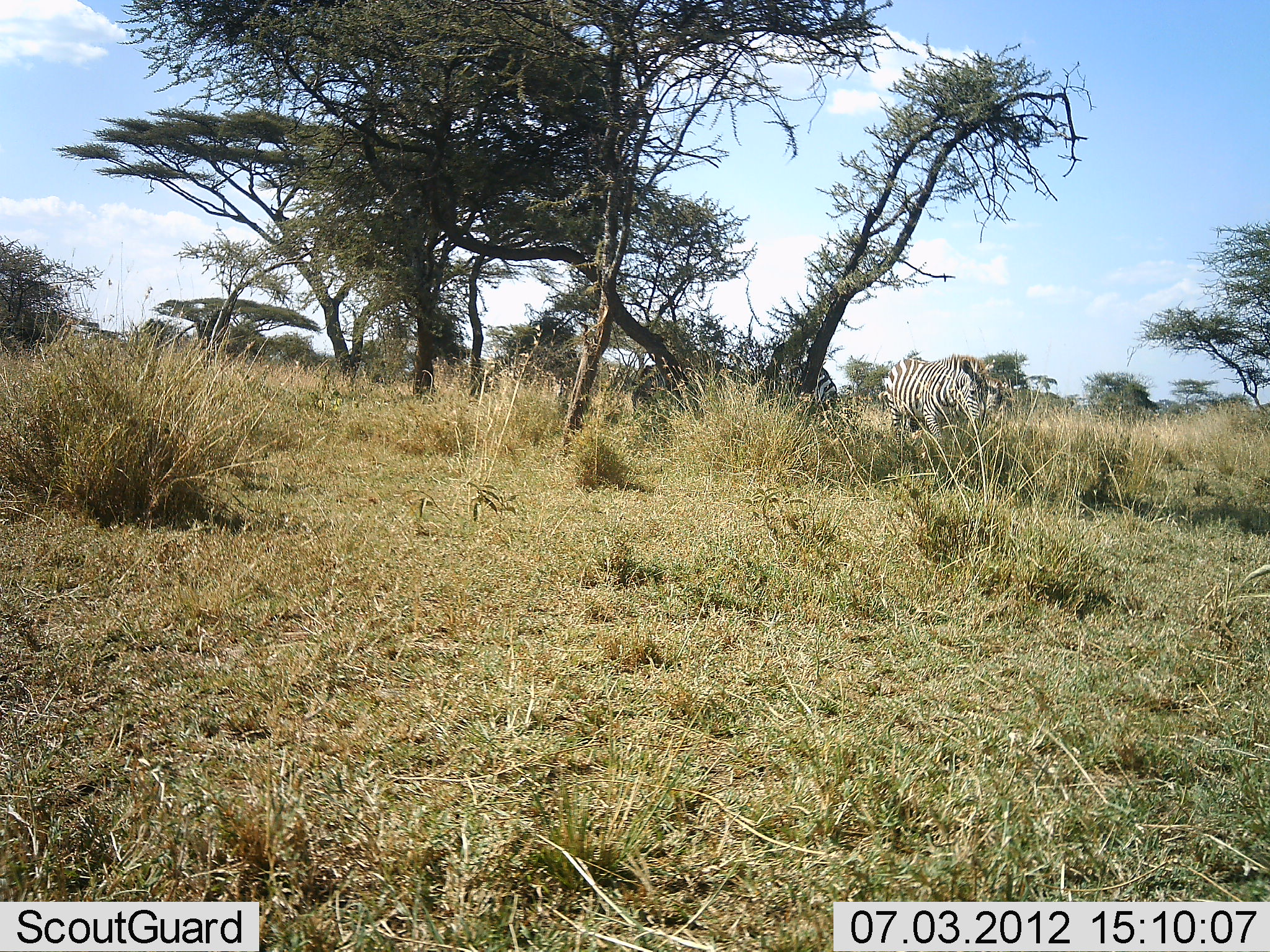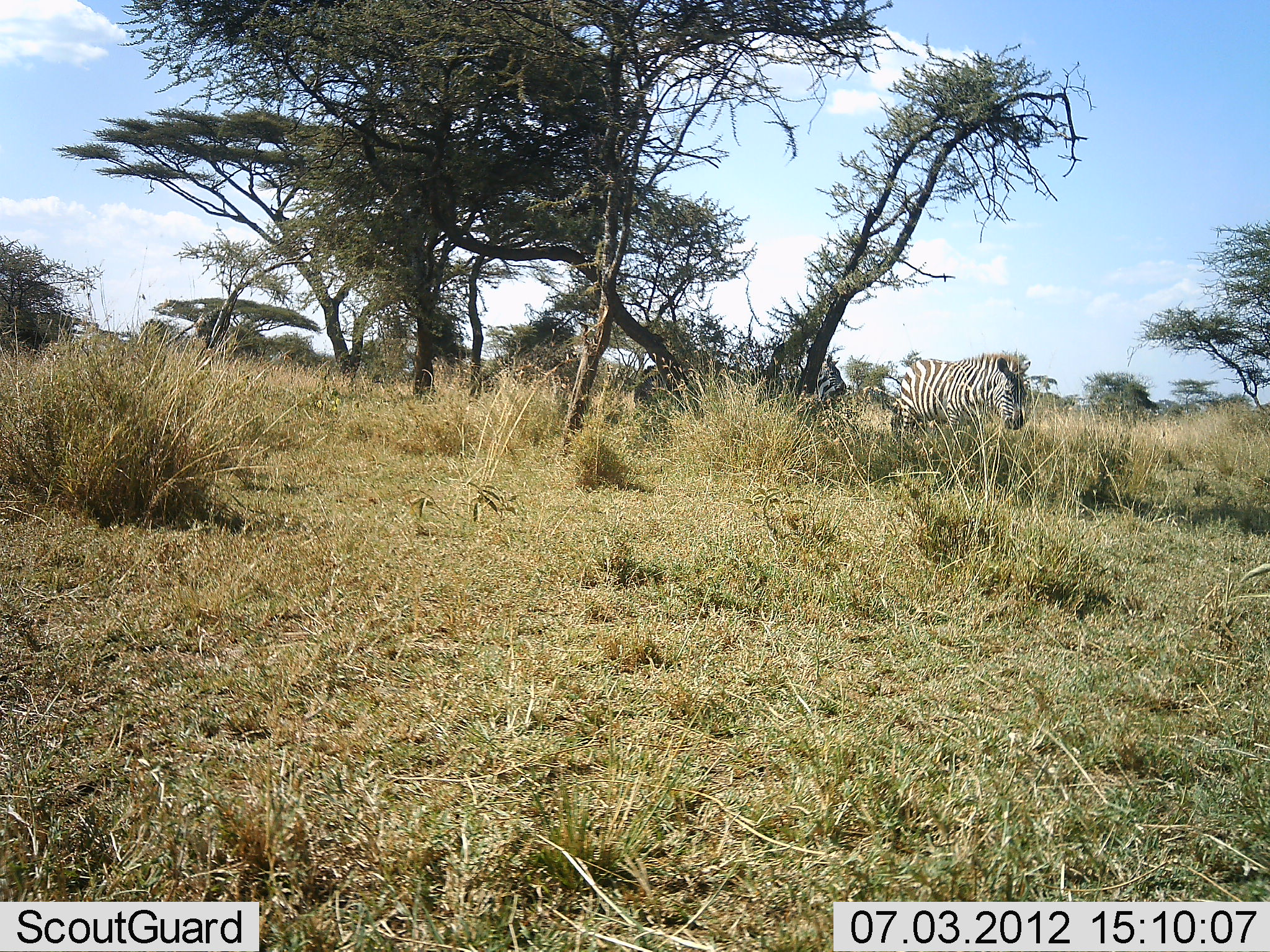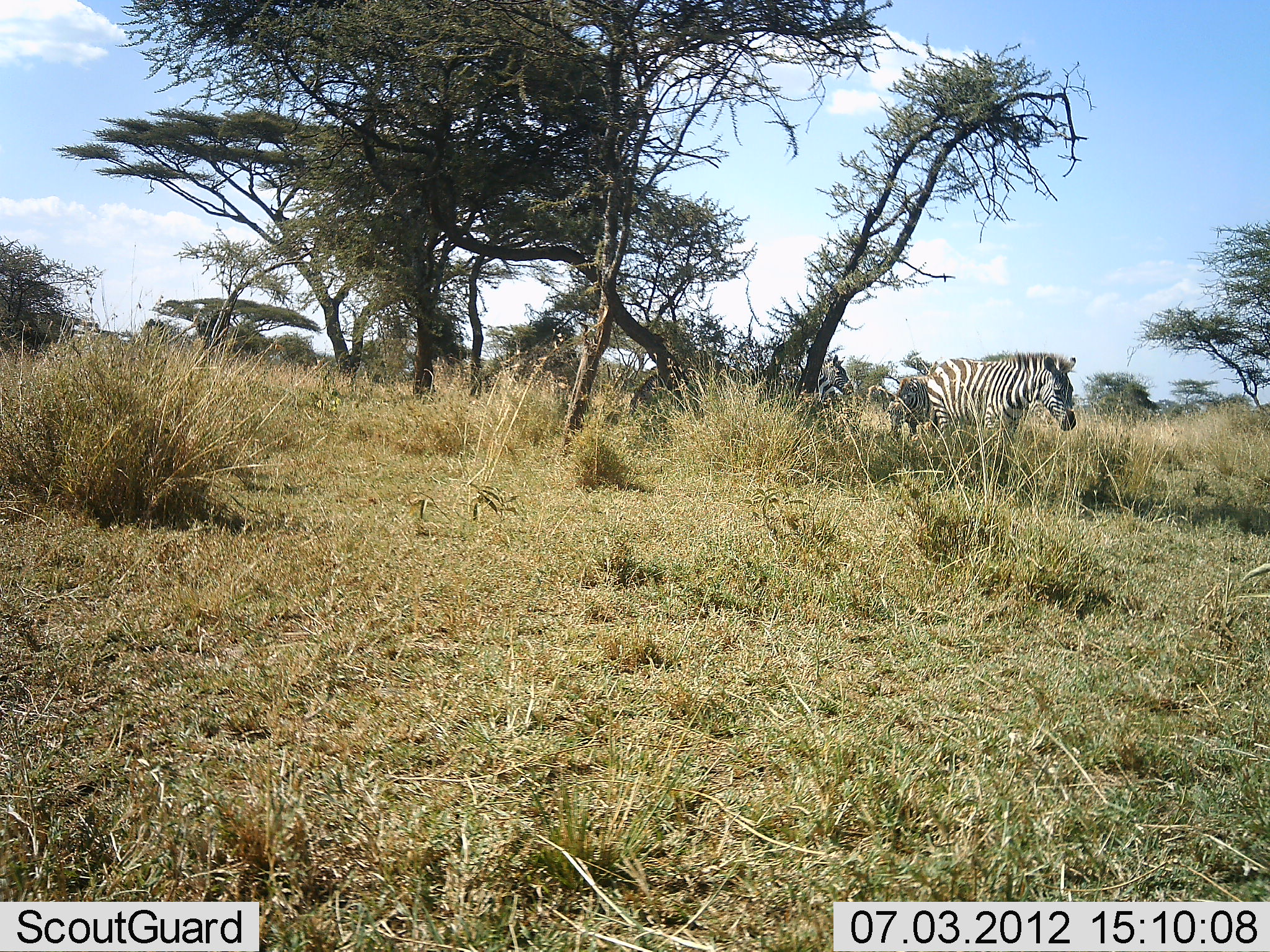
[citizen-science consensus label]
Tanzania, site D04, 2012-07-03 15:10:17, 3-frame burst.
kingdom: Animalia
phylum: Chordata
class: Mammalia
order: Perissodactyla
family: Equidae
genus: Equus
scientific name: Equus quagga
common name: plains zebra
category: zebra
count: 3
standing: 18%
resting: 0%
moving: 91%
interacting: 0%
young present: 0%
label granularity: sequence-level